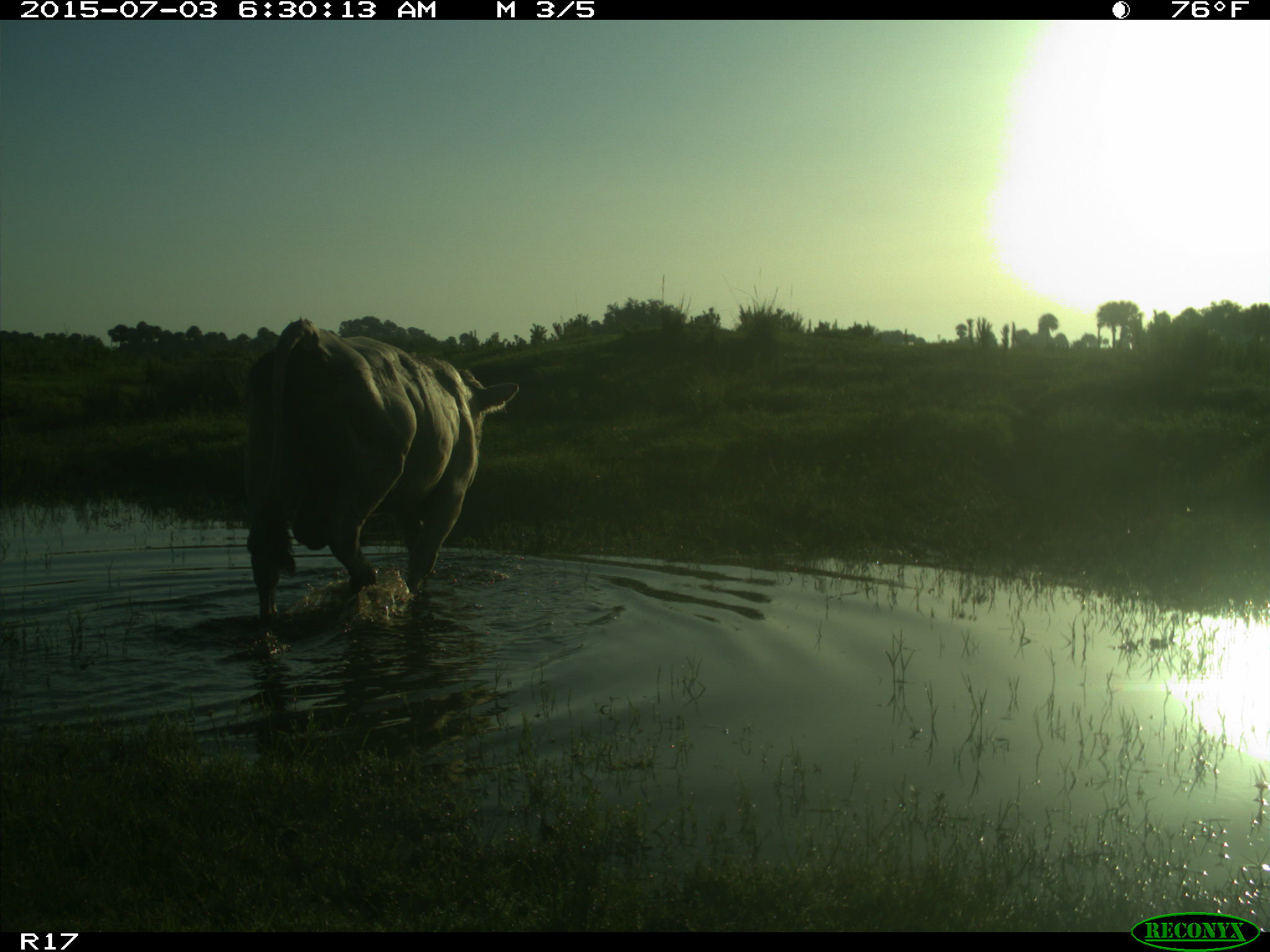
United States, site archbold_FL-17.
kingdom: Animalia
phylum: Chordata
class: Mammalia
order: Artiodactyla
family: Bovidae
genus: Bos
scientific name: Bos taurus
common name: domestic cow